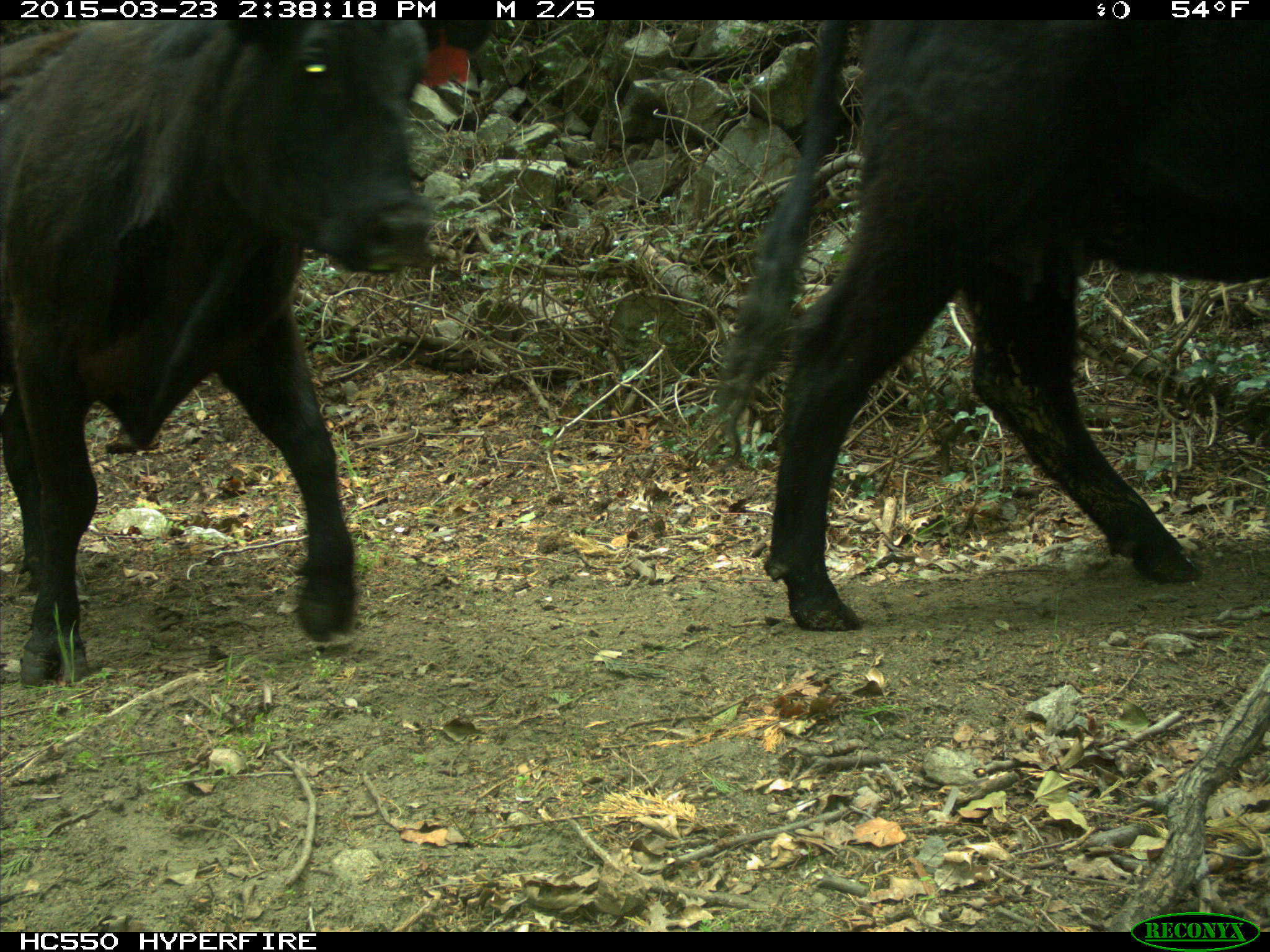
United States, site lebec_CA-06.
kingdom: Animalia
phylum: Chordata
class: Mammalia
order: Artiodactyla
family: Bovidae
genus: Bos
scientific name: Bos taurus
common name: domestic cow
Bos taurus (domestic cow).